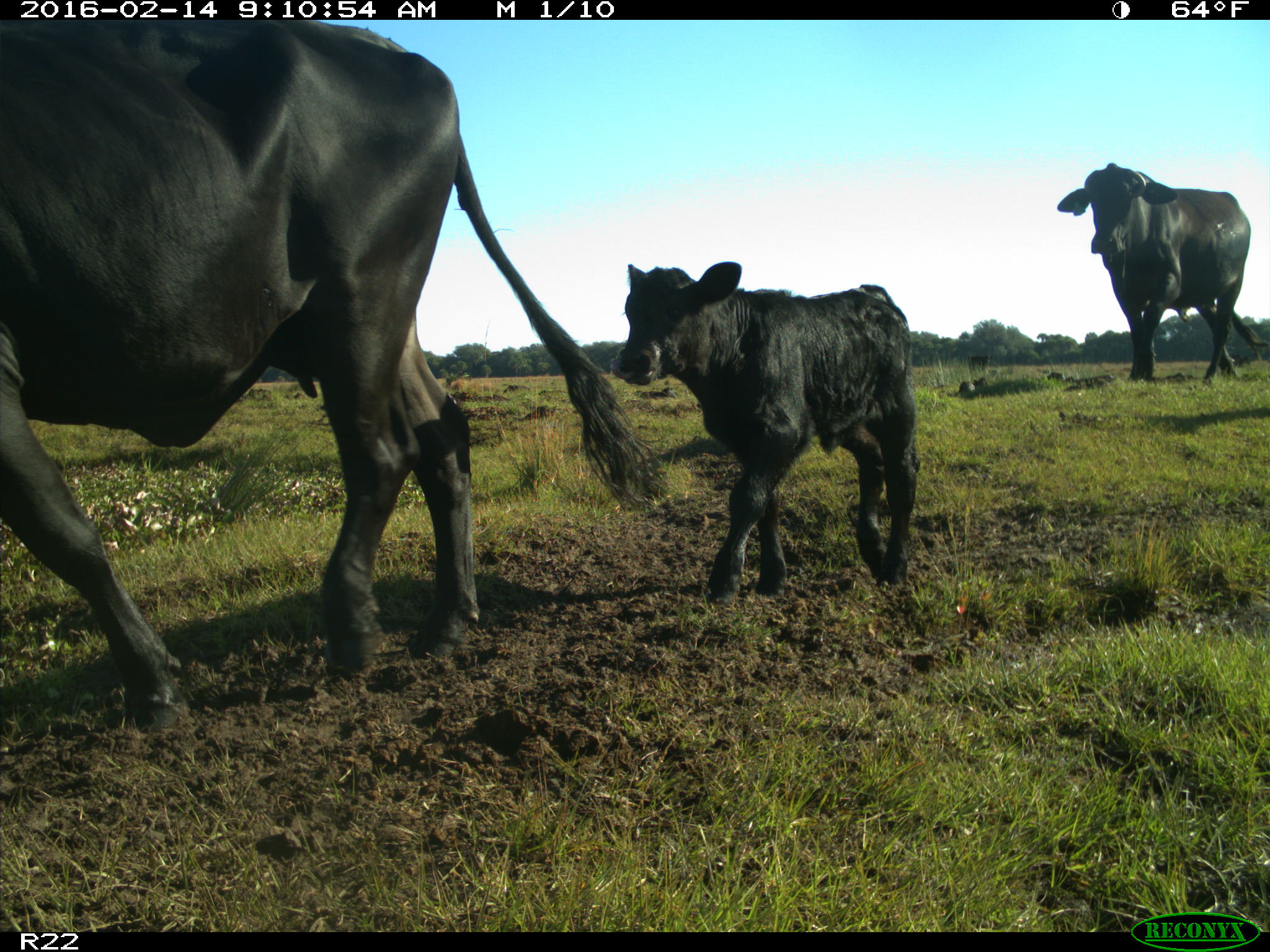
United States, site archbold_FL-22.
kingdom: Animalia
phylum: Chordata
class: Mammalia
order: Artiodactyla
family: Bovidae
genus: Bos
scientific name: Bos taurus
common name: domestic cow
Bos taurus (domestic cow).